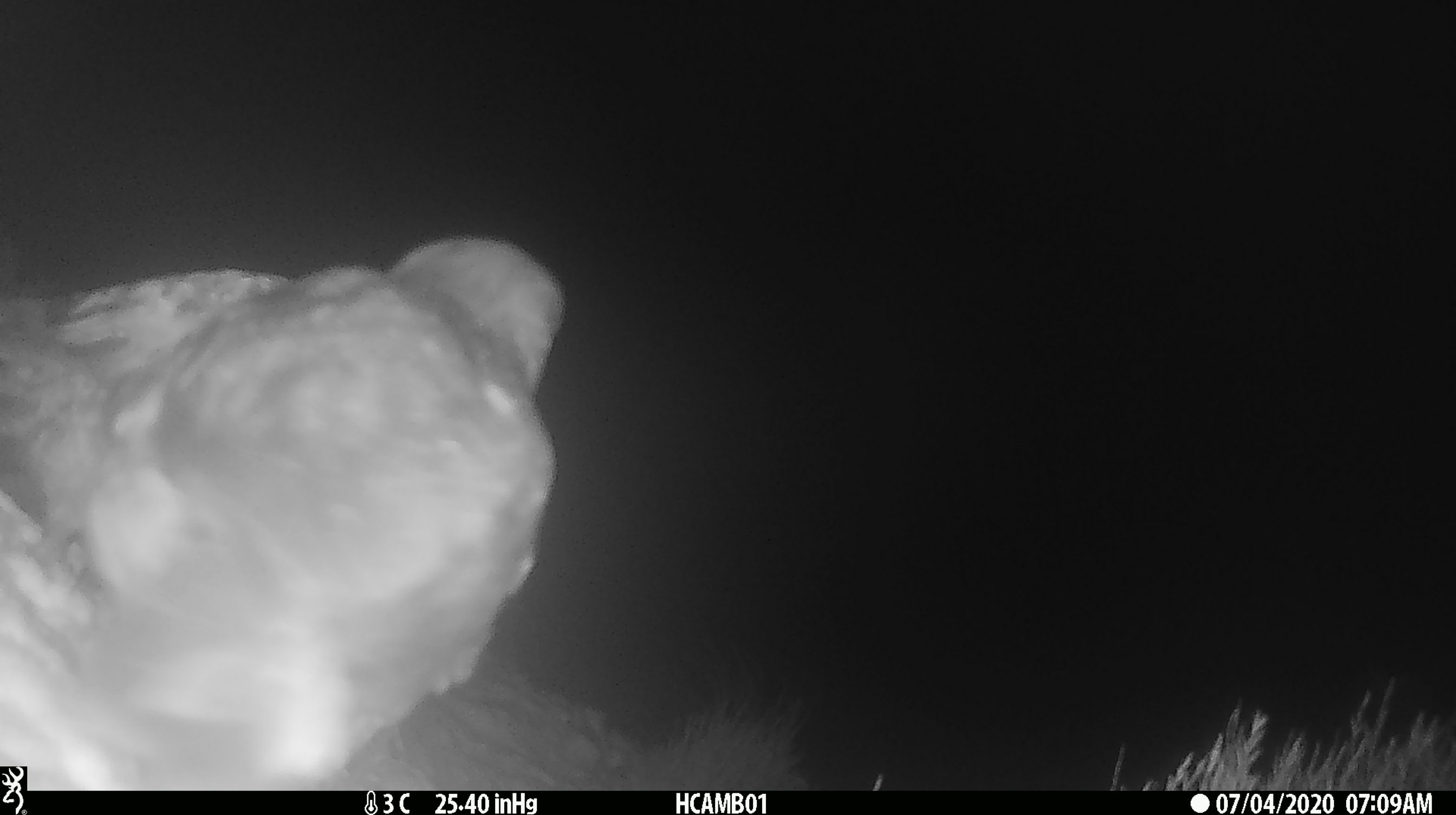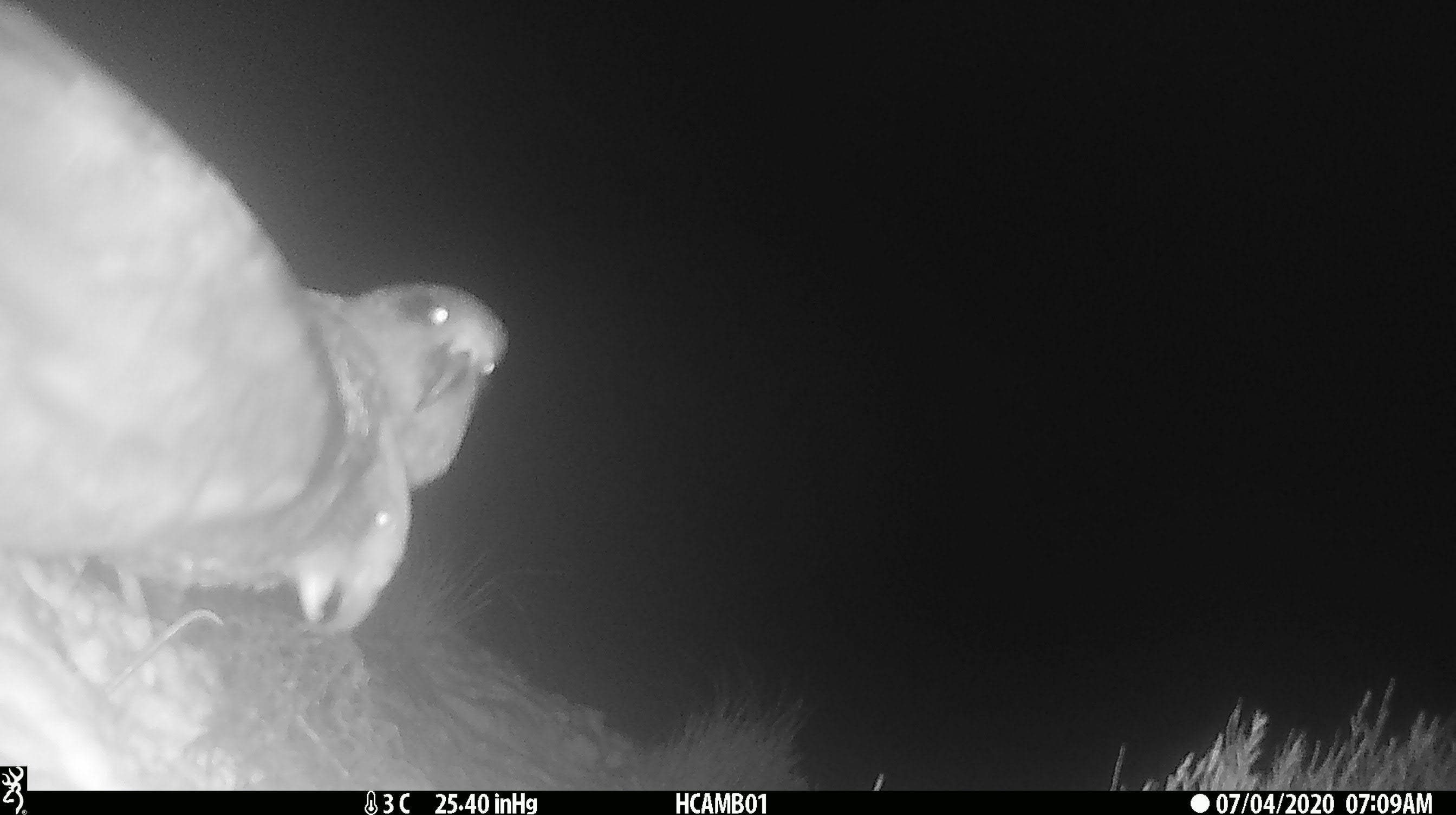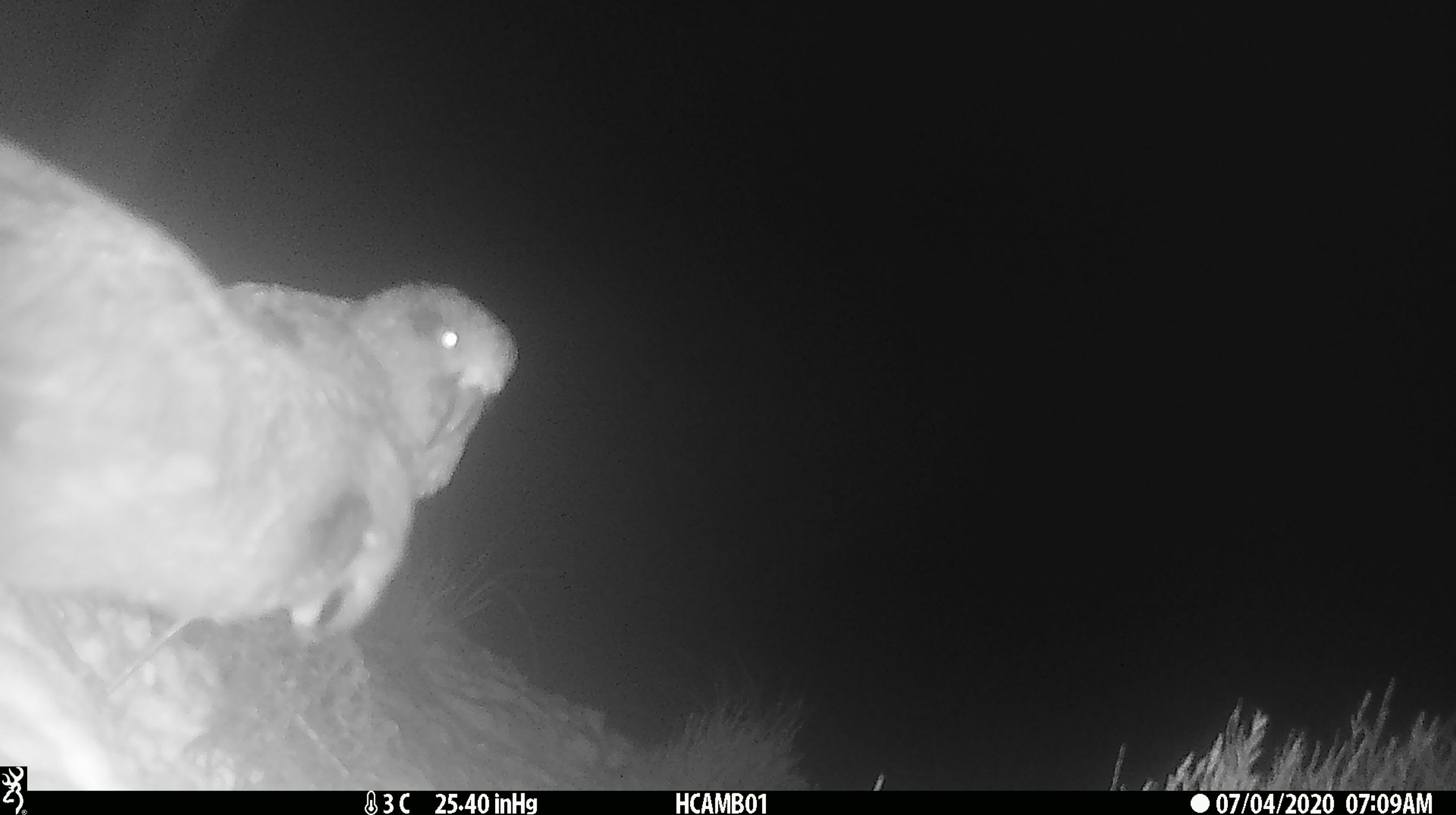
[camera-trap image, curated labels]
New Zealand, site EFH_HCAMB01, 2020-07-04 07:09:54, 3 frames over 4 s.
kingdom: Animalia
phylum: Chordata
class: Aves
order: Psittaciformes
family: Strigopidae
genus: Nestor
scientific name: Nestor notabilis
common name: kea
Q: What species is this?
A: Kea (Nestor notabilis).